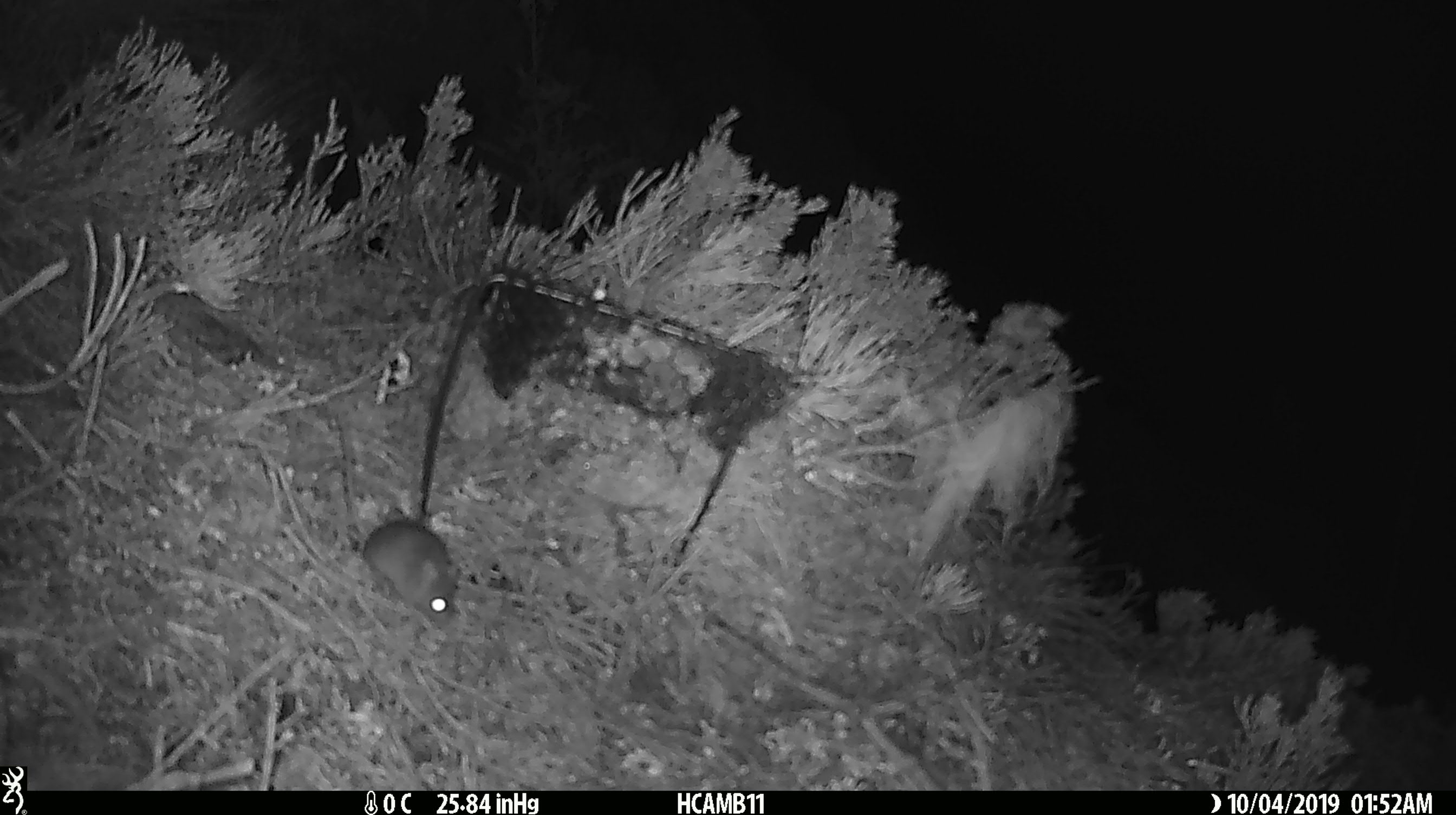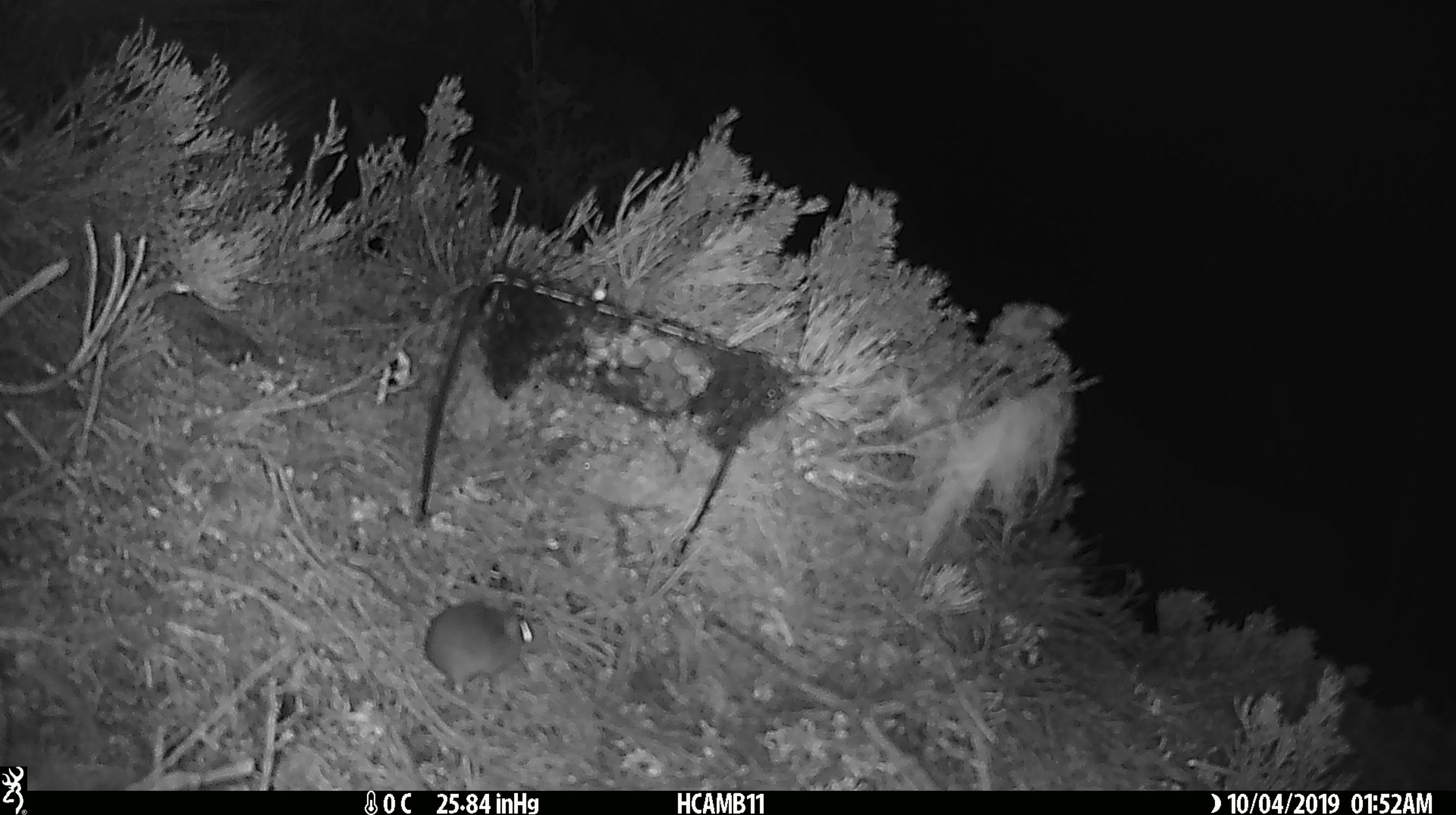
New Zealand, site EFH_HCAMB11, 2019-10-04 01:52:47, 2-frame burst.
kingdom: Animalia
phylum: Chordata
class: Mammalia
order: Rodentia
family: Muridae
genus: Mus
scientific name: Mus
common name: mouse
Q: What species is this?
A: Mouse (Mus).